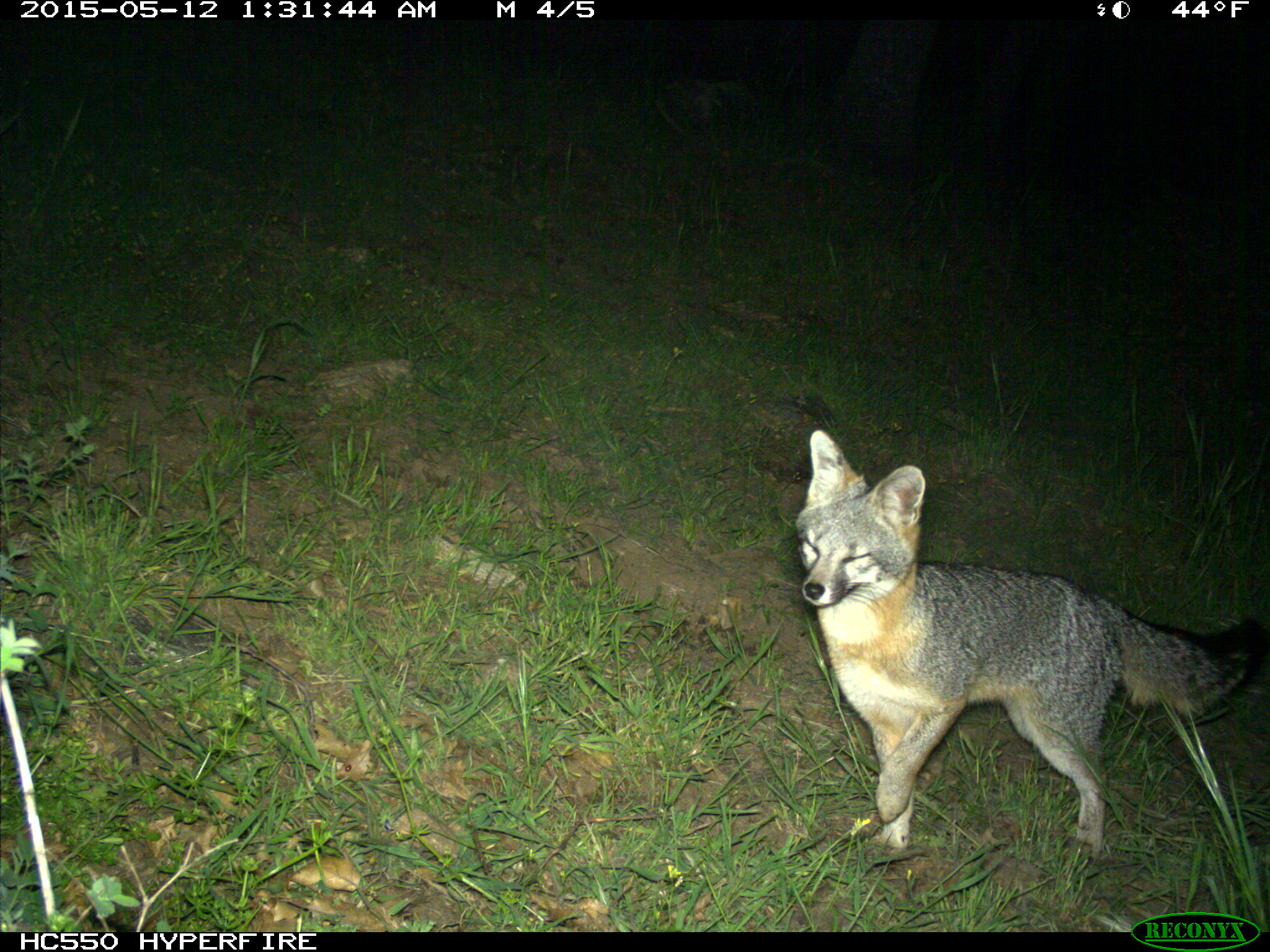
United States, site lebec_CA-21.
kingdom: Animalia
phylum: Chordata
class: Mammalia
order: Carnivora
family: Canidae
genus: Urocyon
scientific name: Urocyon cinereoargenteus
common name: gray fox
Urocyon cinereoargenteus (gray fox).